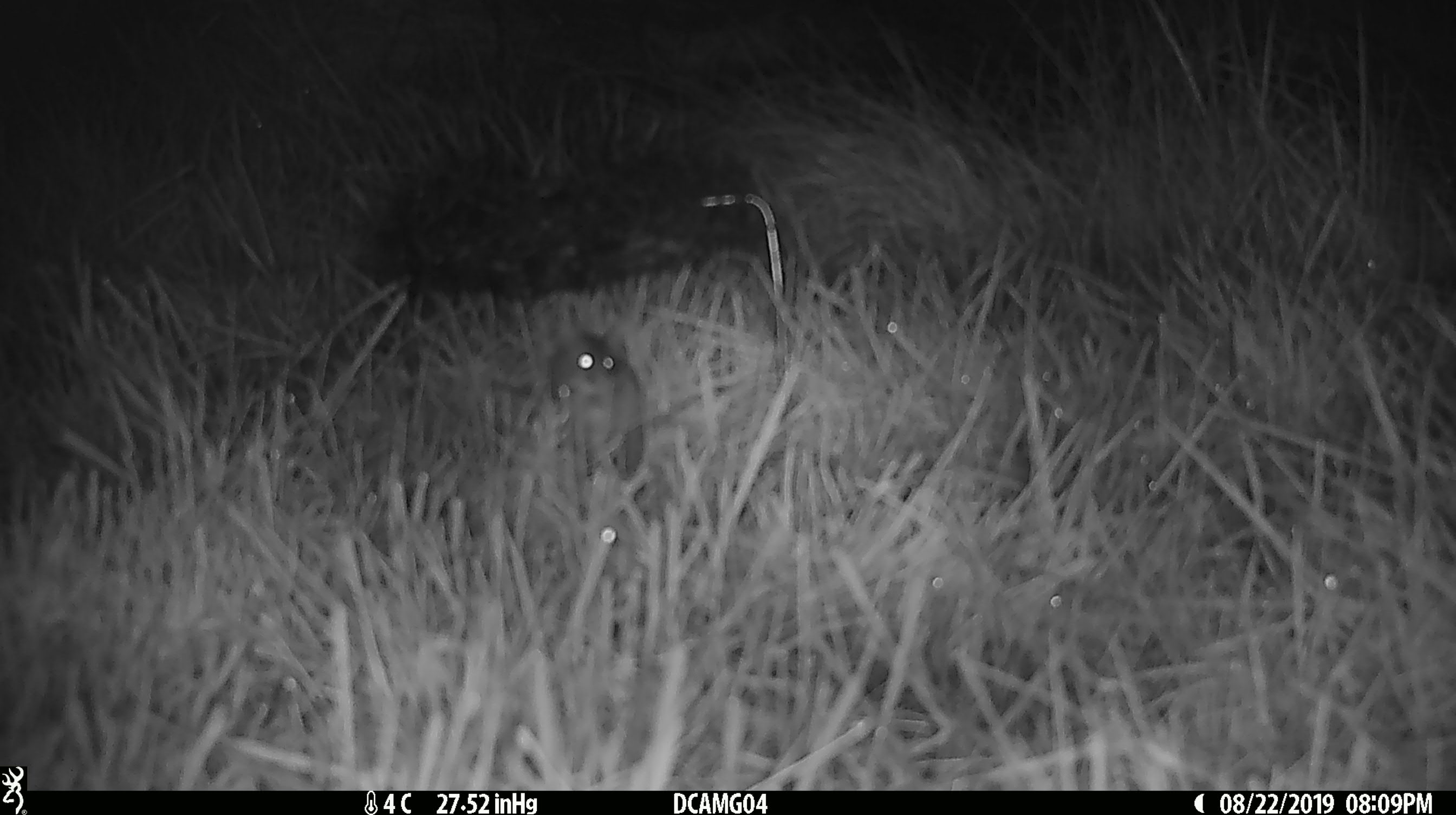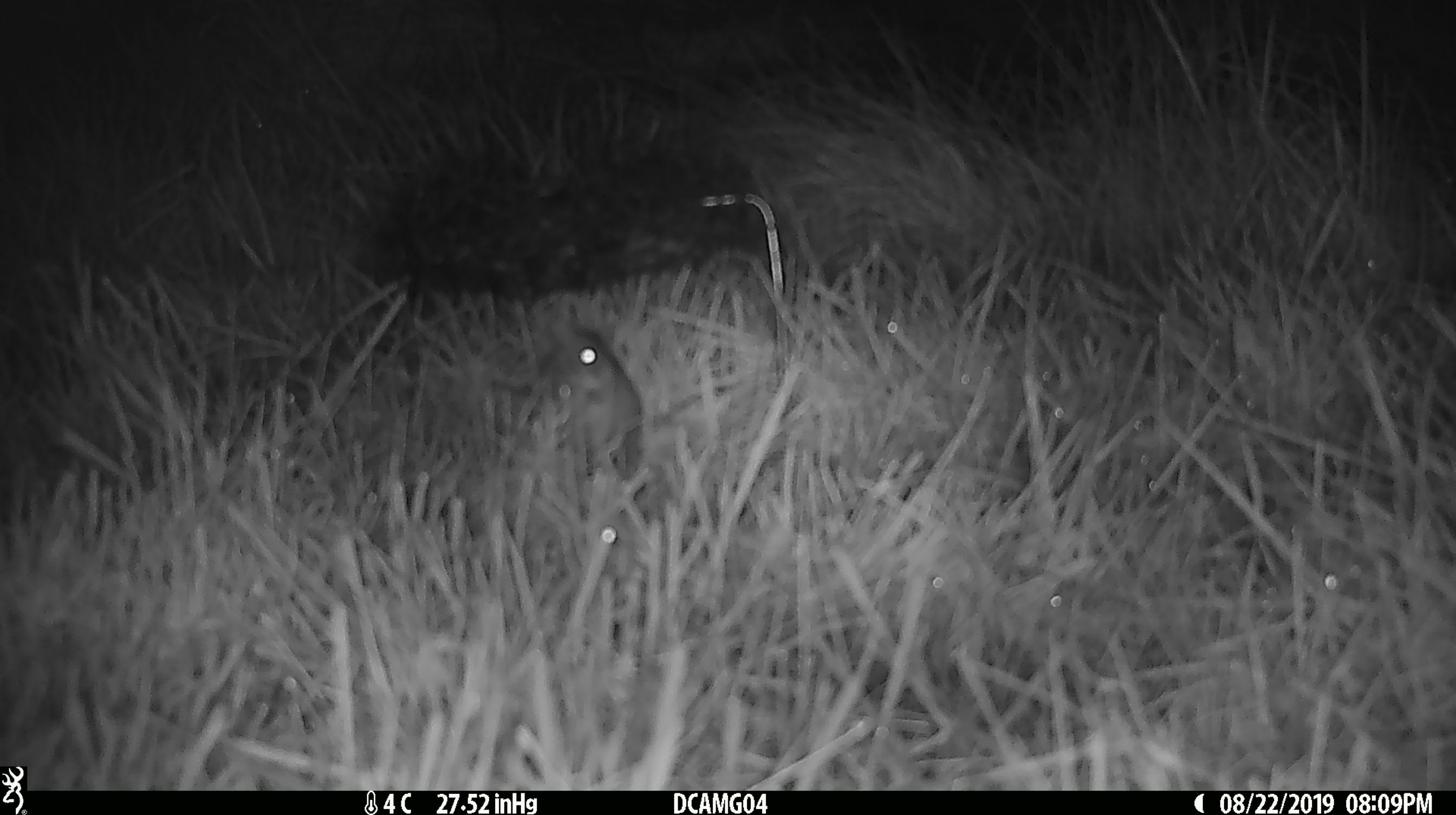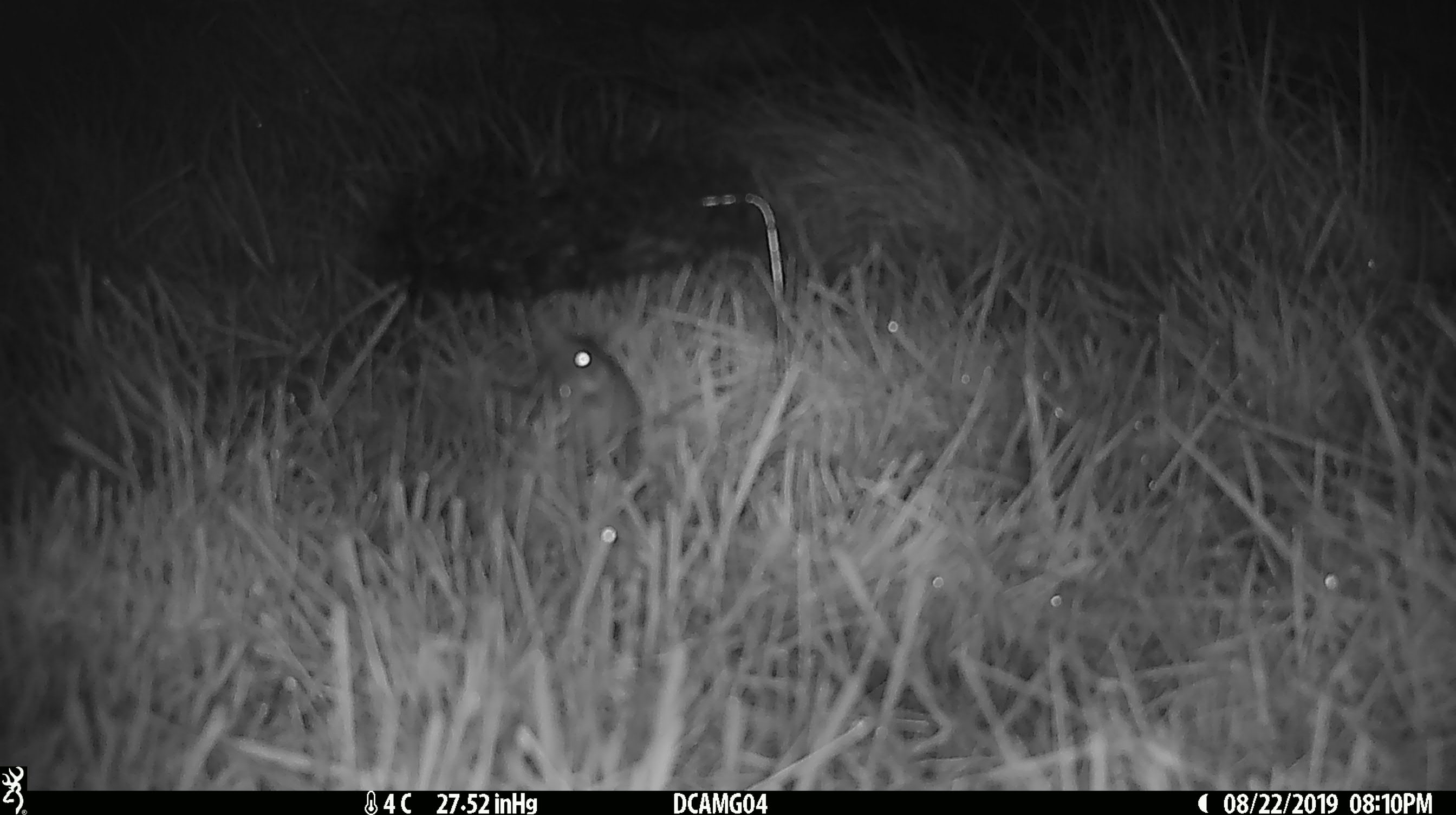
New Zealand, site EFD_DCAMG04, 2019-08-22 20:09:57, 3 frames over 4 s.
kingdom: Animalia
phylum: Chordata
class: Mammalia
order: Rodentia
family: Muridae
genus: Mus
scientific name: Mus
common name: mouse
Mouse (Mus).